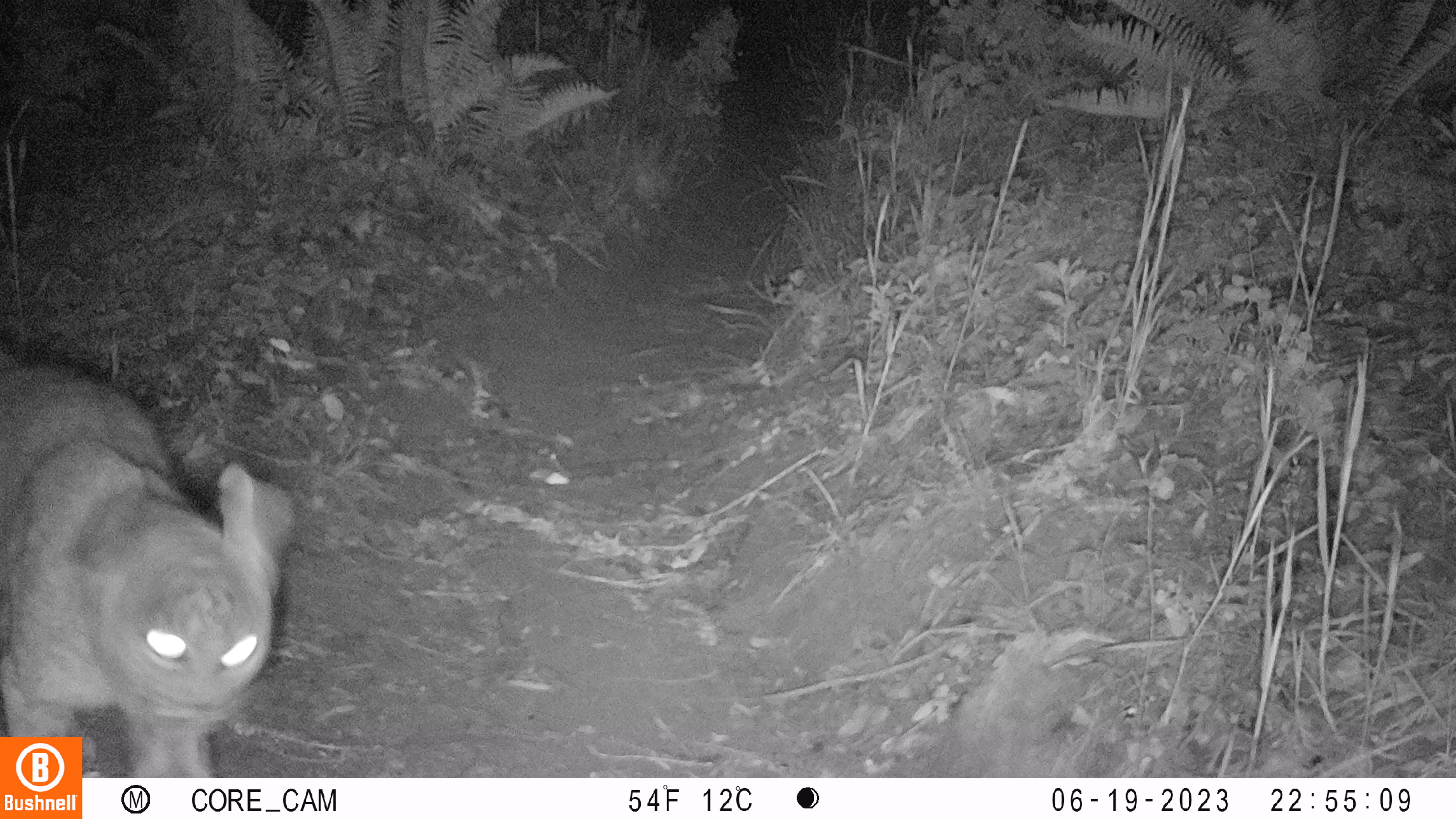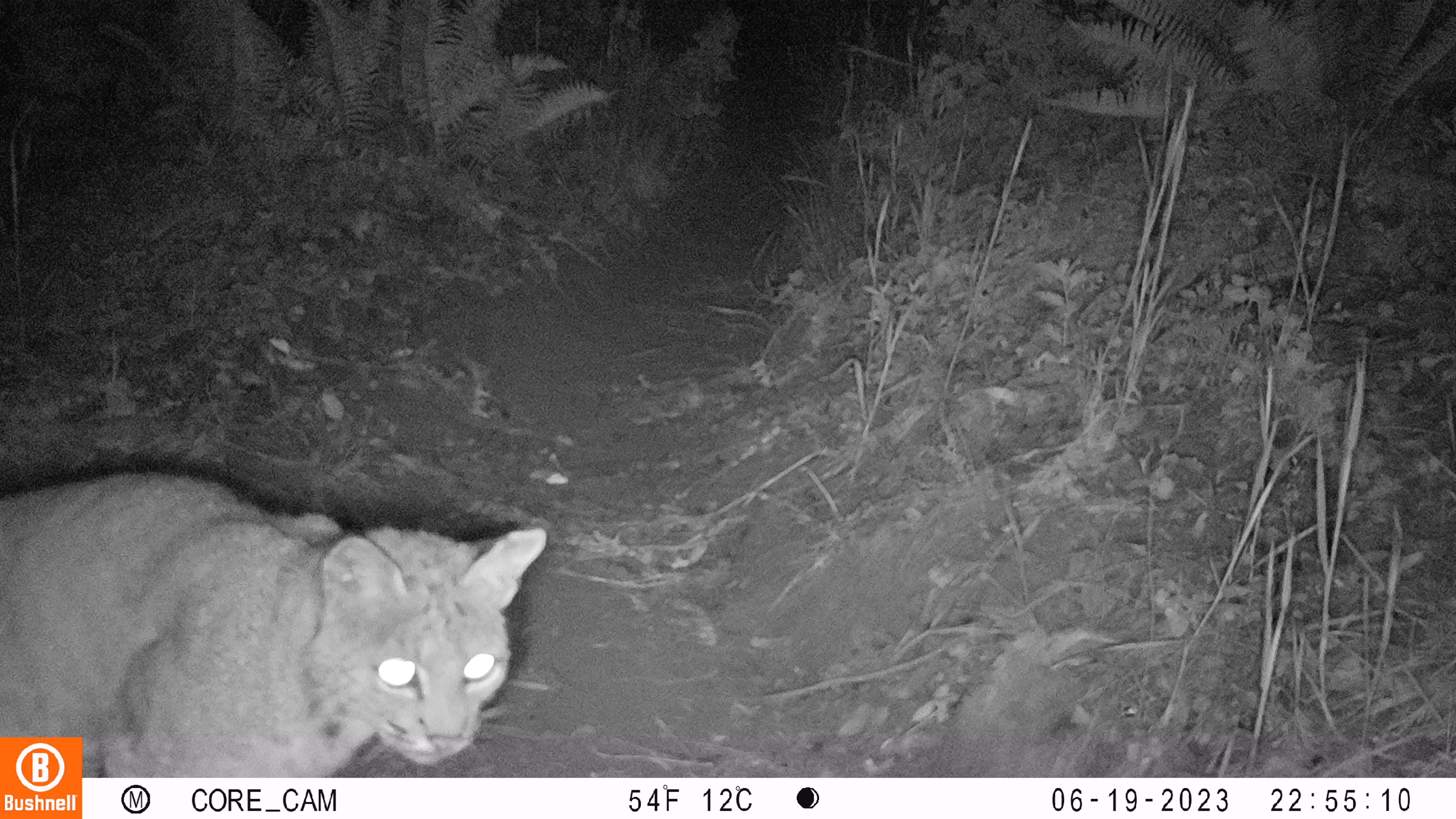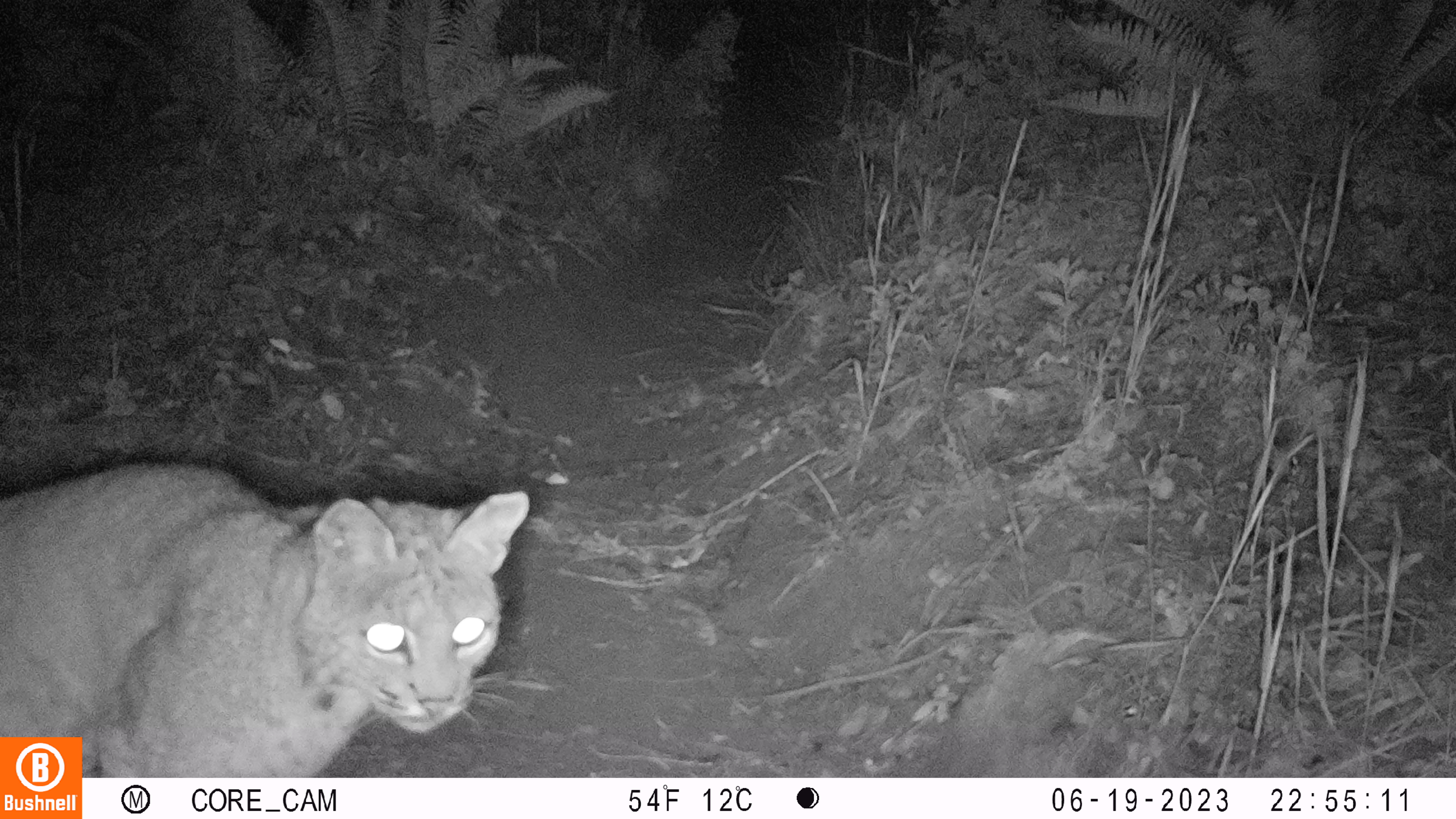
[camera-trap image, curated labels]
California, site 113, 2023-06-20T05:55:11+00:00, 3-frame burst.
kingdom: Animalia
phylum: Chordata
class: Mammalia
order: Carnivora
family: Felidae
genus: Lynx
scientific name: Lynx rufus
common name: bobcat